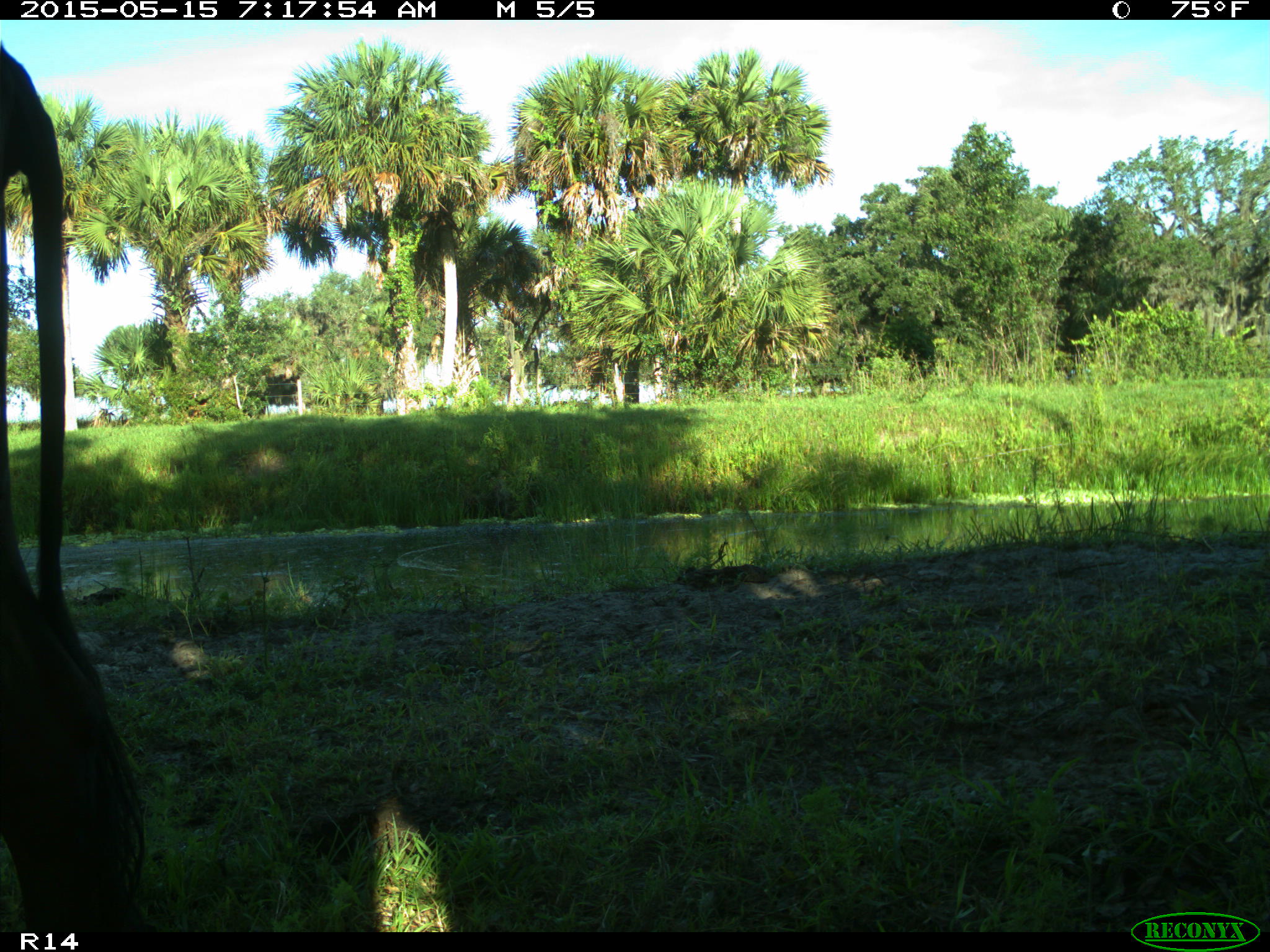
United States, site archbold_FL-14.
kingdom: Animalia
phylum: Chordata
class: Mammalia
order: Artiodactyla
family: Bovidae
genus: Bos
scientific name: Bos taurus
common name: domestic cow